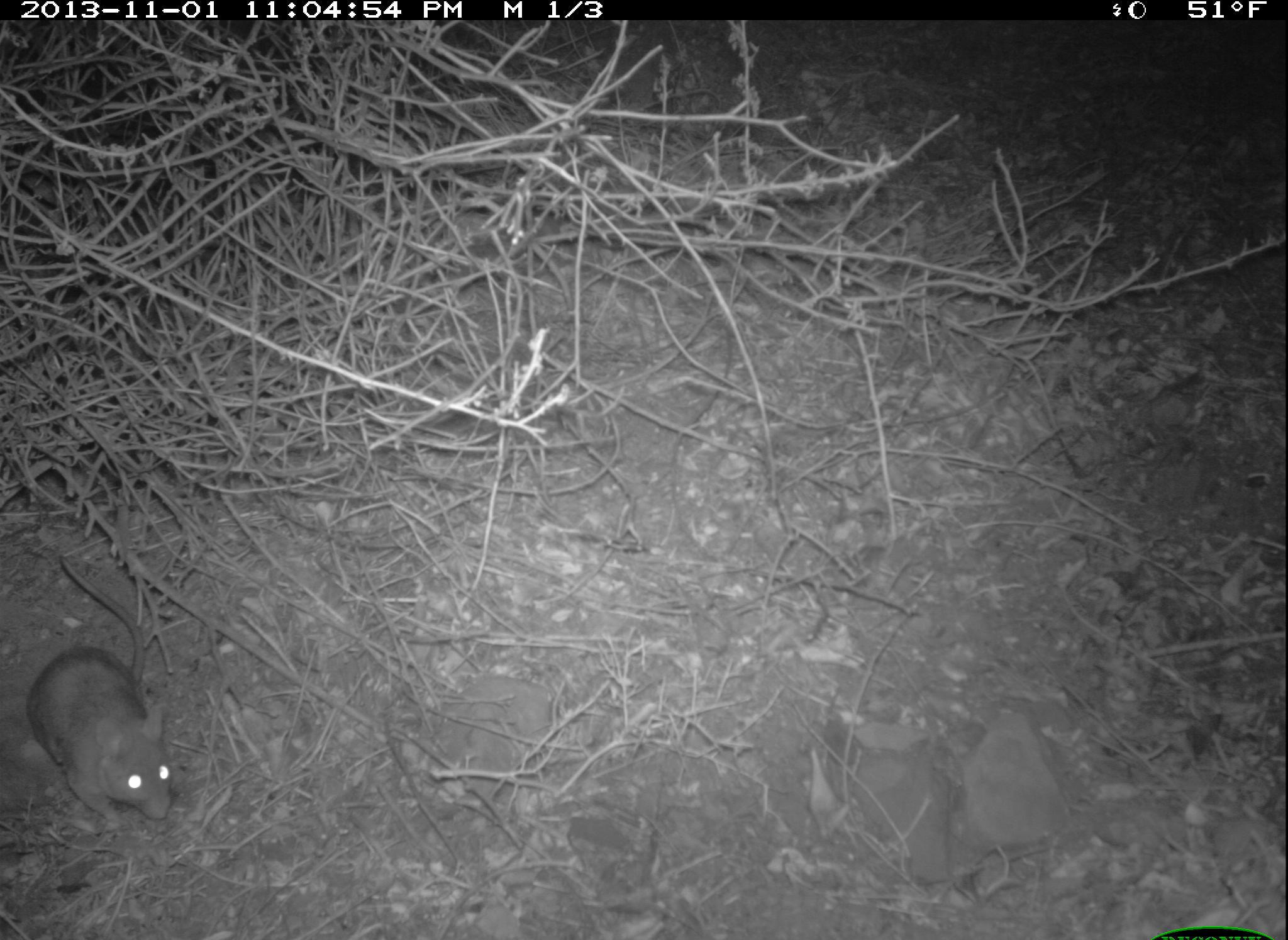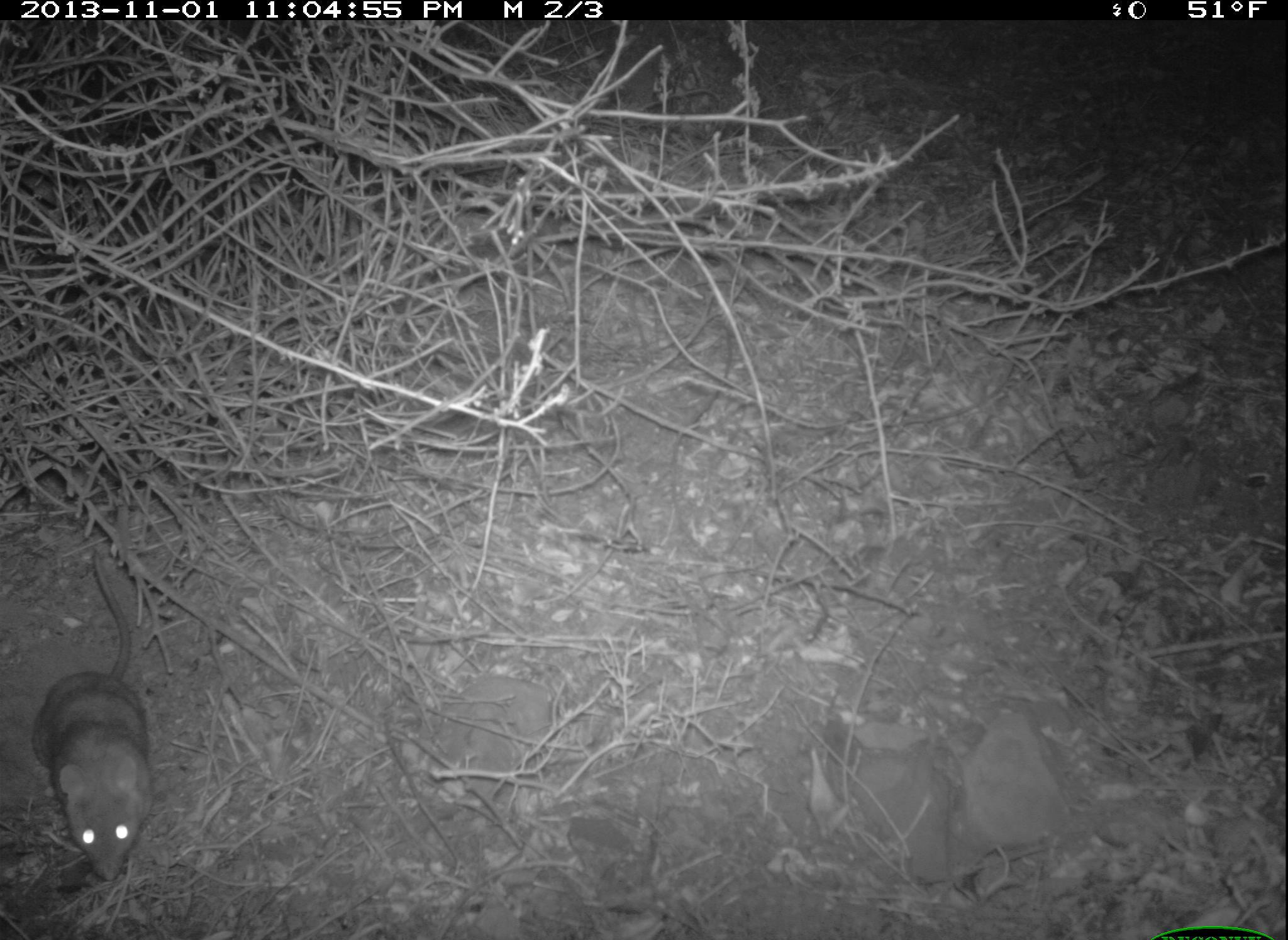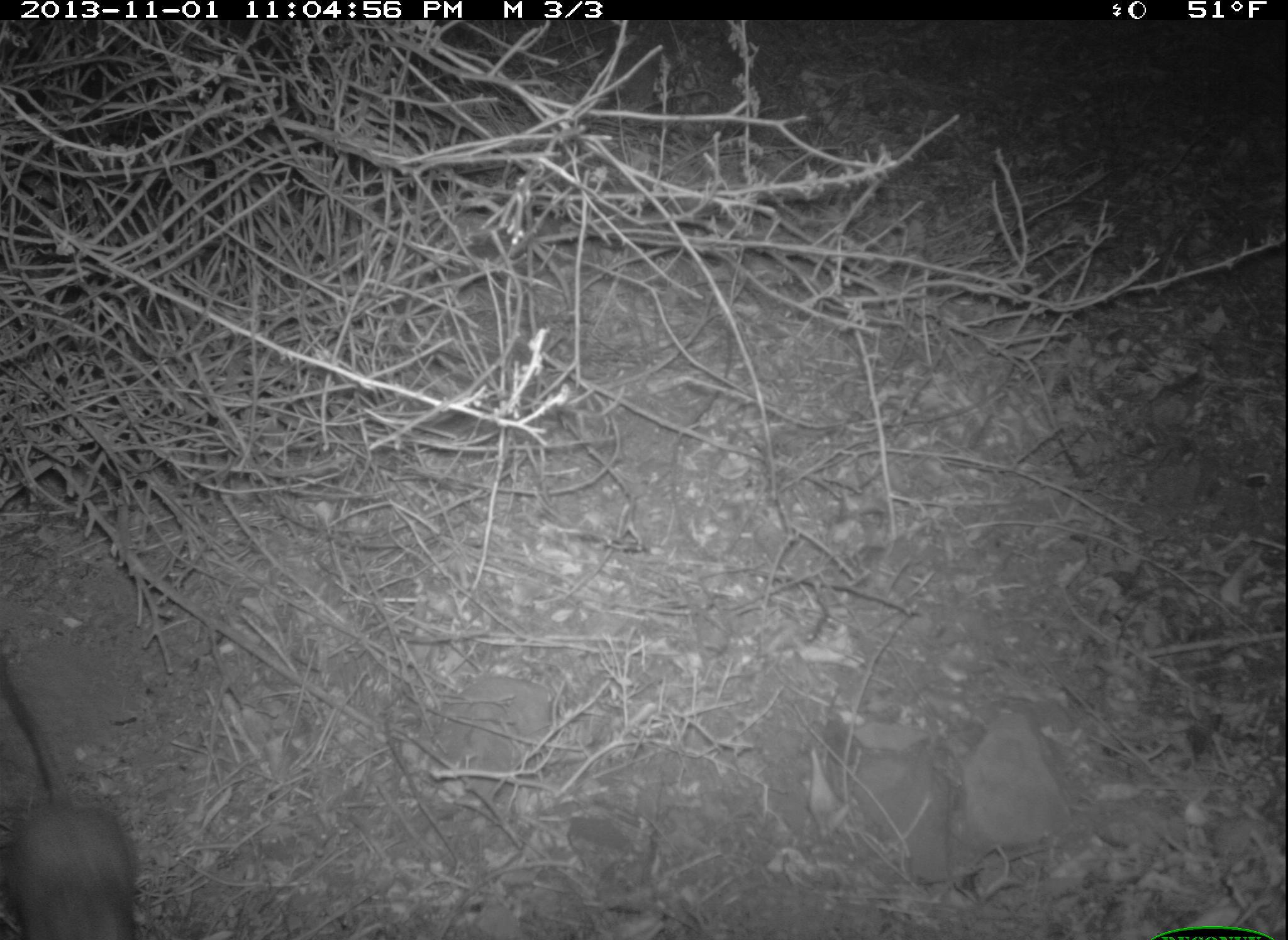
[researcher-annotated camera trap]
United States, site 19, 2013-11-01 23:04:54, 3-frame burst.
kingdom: Animalia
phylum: Chordata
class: Mammalia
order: Rodentia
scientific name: Rodentia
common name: rodent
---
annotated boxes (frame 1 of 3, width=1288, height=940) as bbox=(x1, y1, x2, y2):
rodent: bbox=(21, 549, 181, 840)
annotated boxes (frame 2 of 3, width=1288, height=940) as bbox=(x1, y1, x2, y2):
rodent: bbox=(27, 546, 165, 898)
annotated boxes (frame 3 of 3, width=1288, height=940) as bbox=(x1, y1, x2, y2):
rodent: bbox=(0, 645, 144, 938)